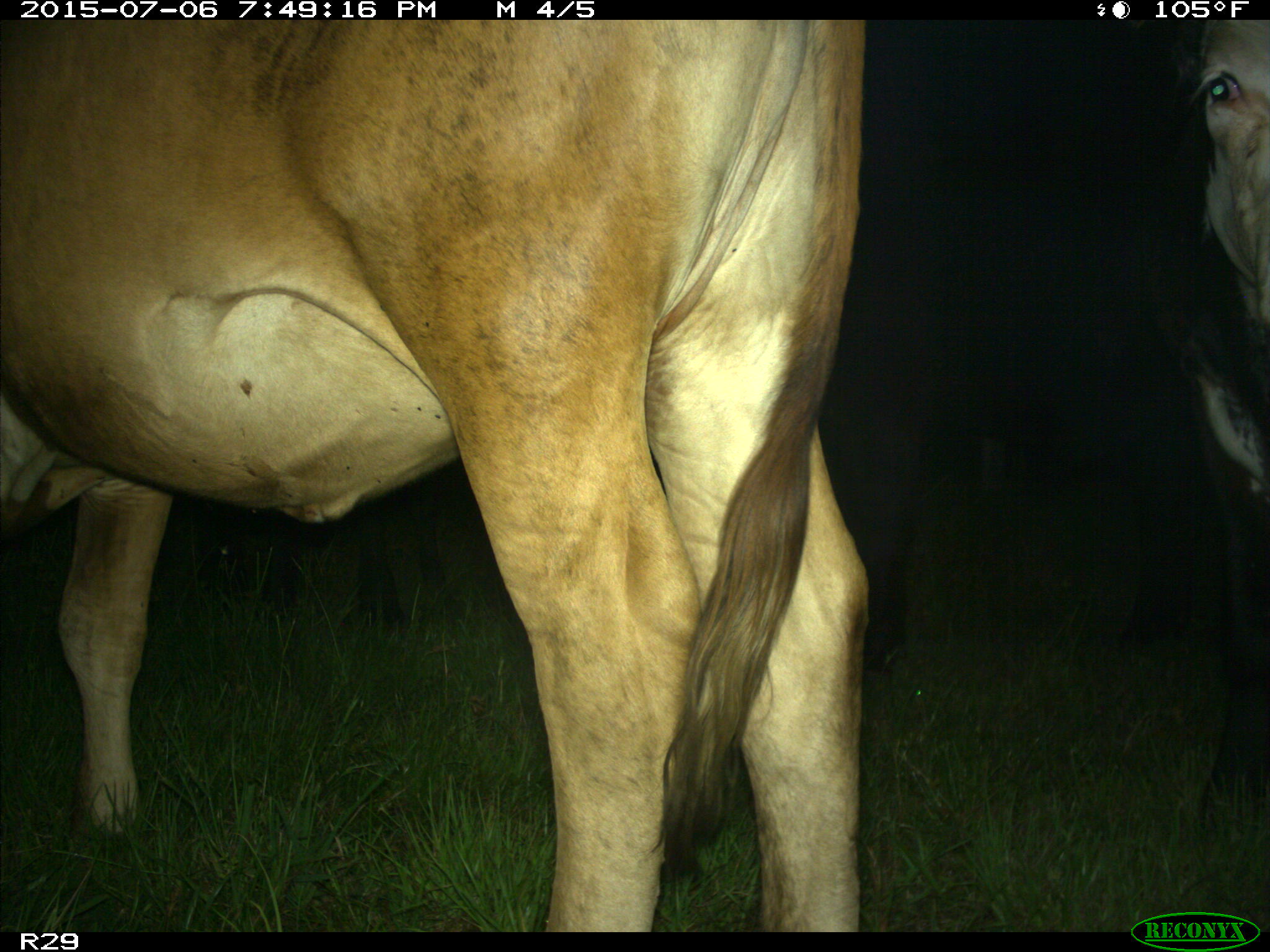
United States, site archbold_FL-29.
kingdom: Animalia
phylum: Chordata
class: Mammalia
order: Artiodactyla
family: Bovidae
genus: Bos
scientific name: Bos taurus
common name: domestic cow